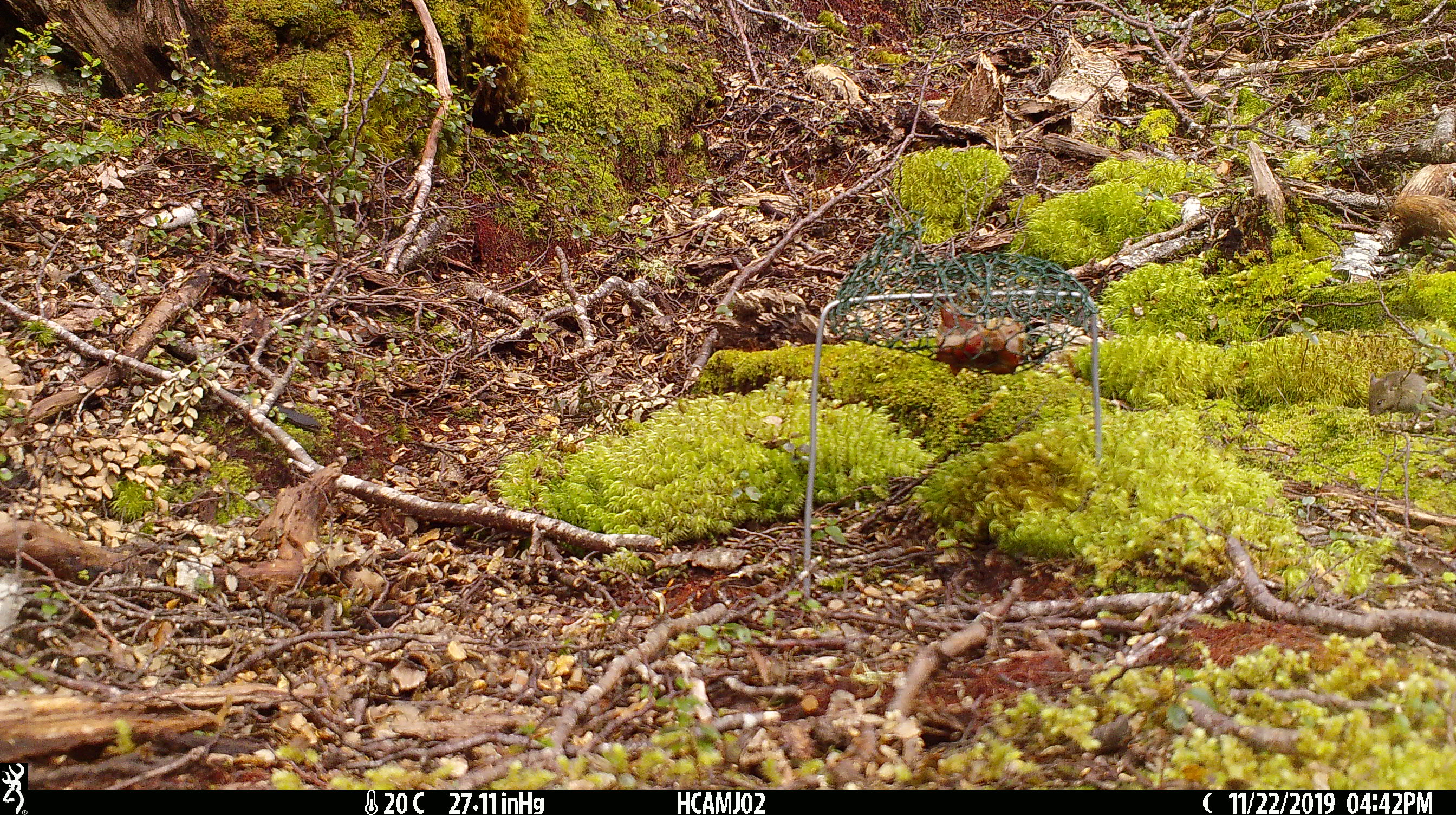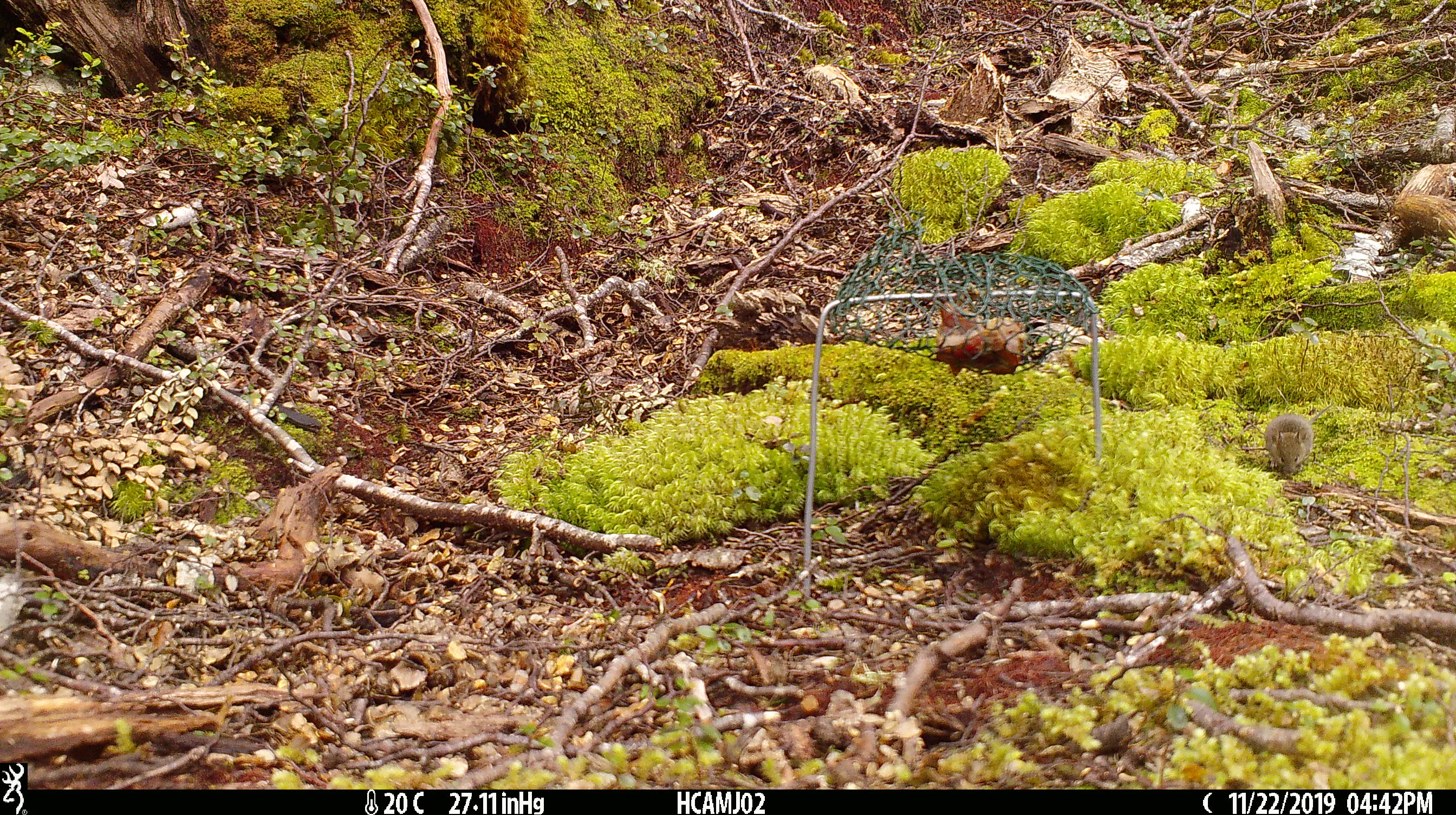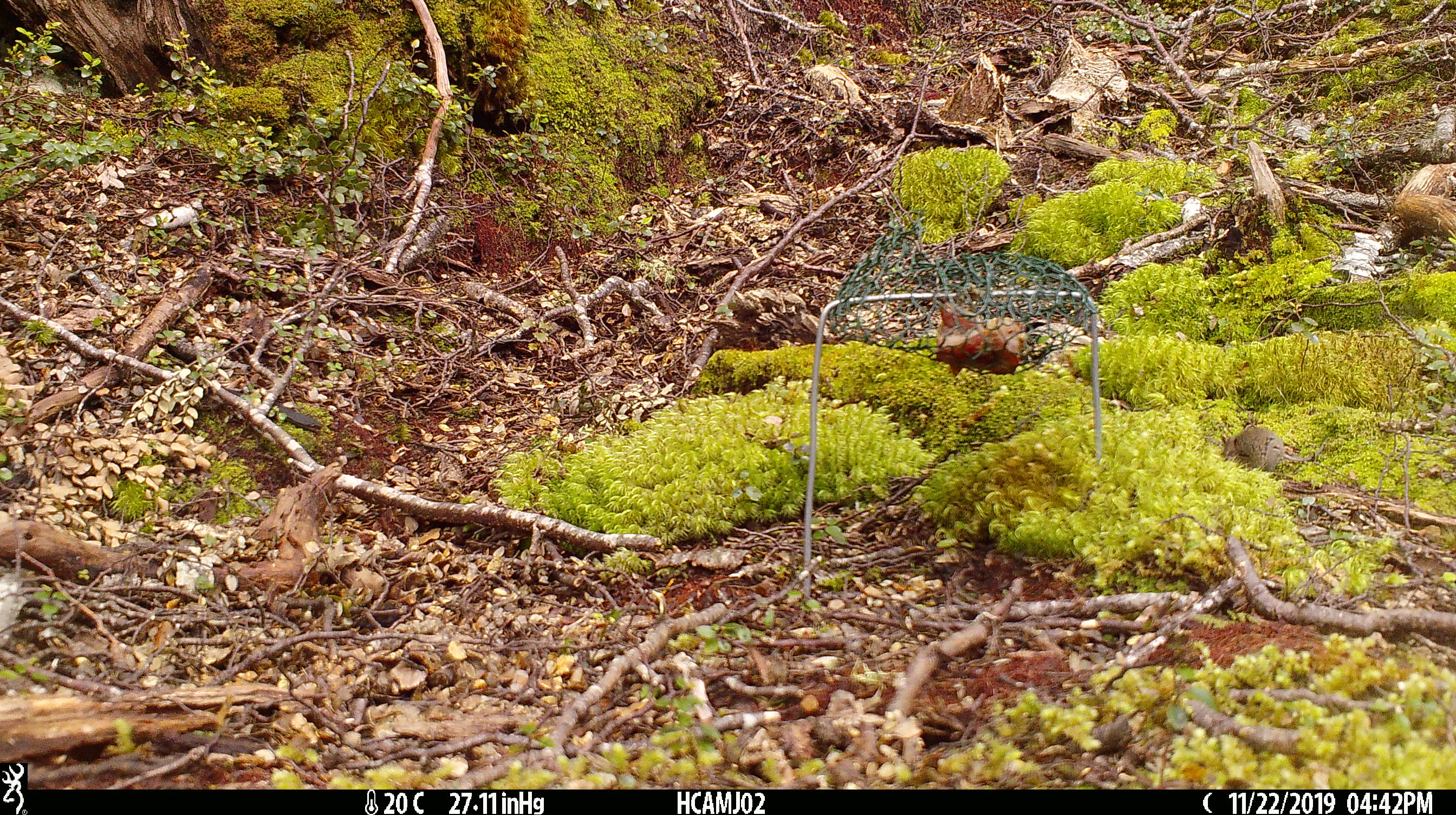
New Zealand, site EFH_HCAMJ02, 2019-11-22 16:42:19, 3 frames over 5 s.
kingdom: Animalia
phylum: Chordata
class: Mammalia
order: Rodentia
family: Muridae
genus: Mus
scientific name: Mus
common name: mouse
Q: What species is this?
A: Mouse (Mus).